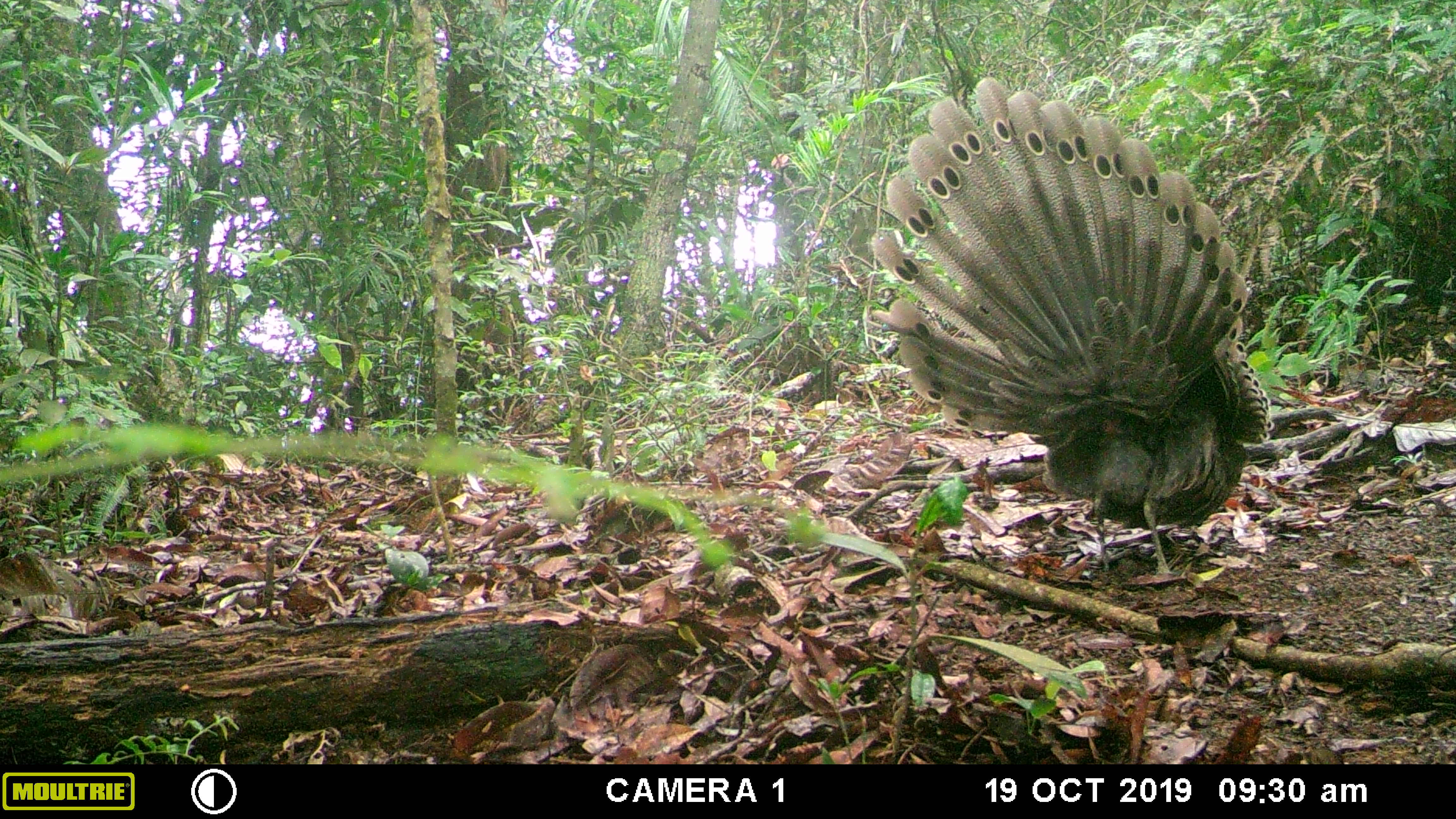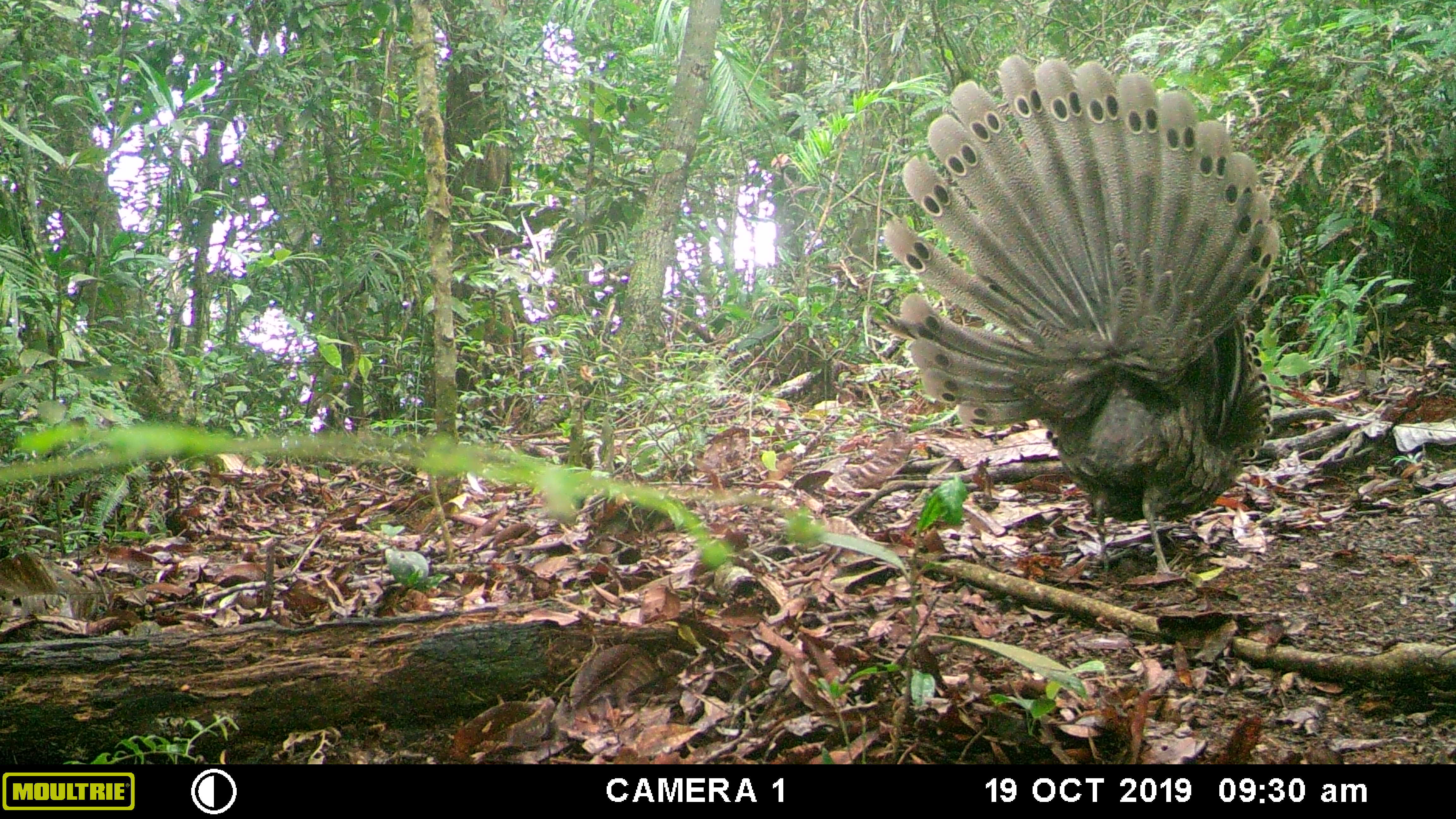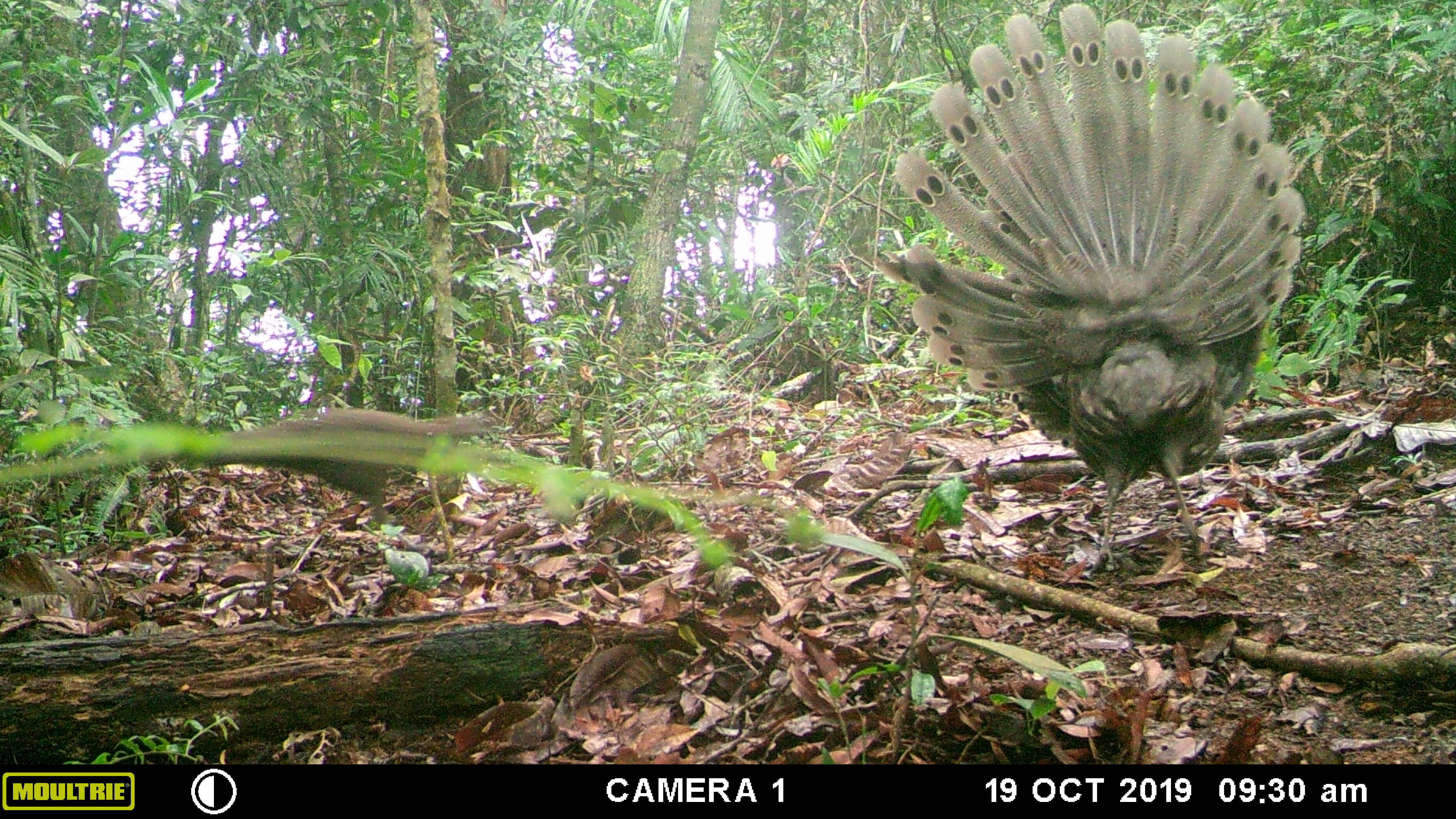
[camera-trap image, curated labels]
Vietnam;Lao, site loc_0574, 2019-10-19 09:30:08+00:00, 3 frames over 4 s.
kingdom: Animalia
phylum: Chordata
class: Aves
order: Galliformes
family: Phasianidae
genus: Polyplectron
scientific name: Polyplectron bicalcaratum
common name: gray peacock-pheasant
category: grey peacock pheasant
Grey peacock pheasant (gray peacock-pheasant) (Polyplectron bicalcaratum). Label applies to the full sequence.